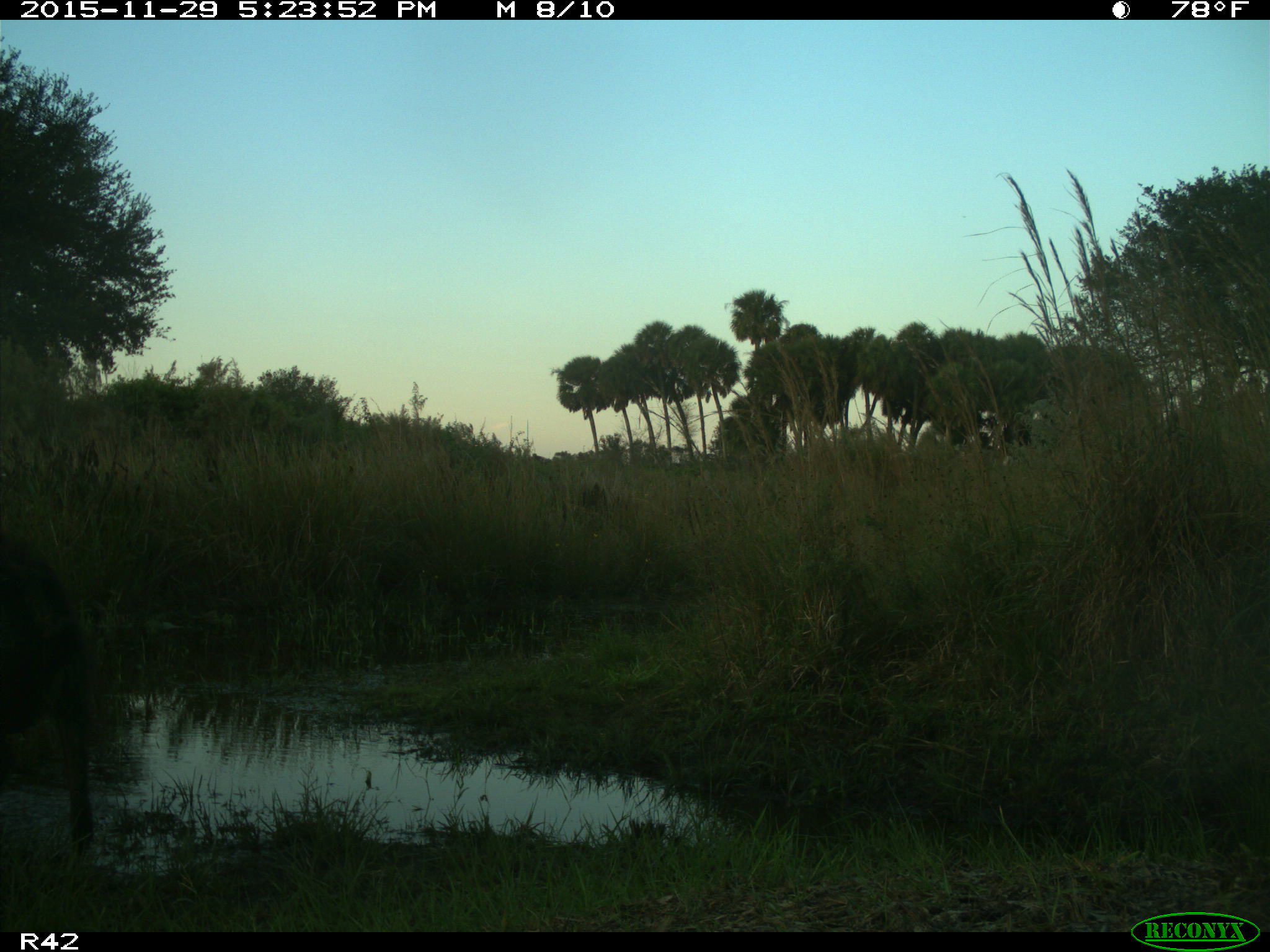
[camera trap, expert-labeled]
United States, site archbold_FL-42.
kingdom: Animalia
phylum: Chordata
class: Mammalia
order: Artiodactyla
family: Suidae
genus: Sus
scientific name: Sus scrofa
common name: wild boar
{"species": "Sus scrofa (wild boar)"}